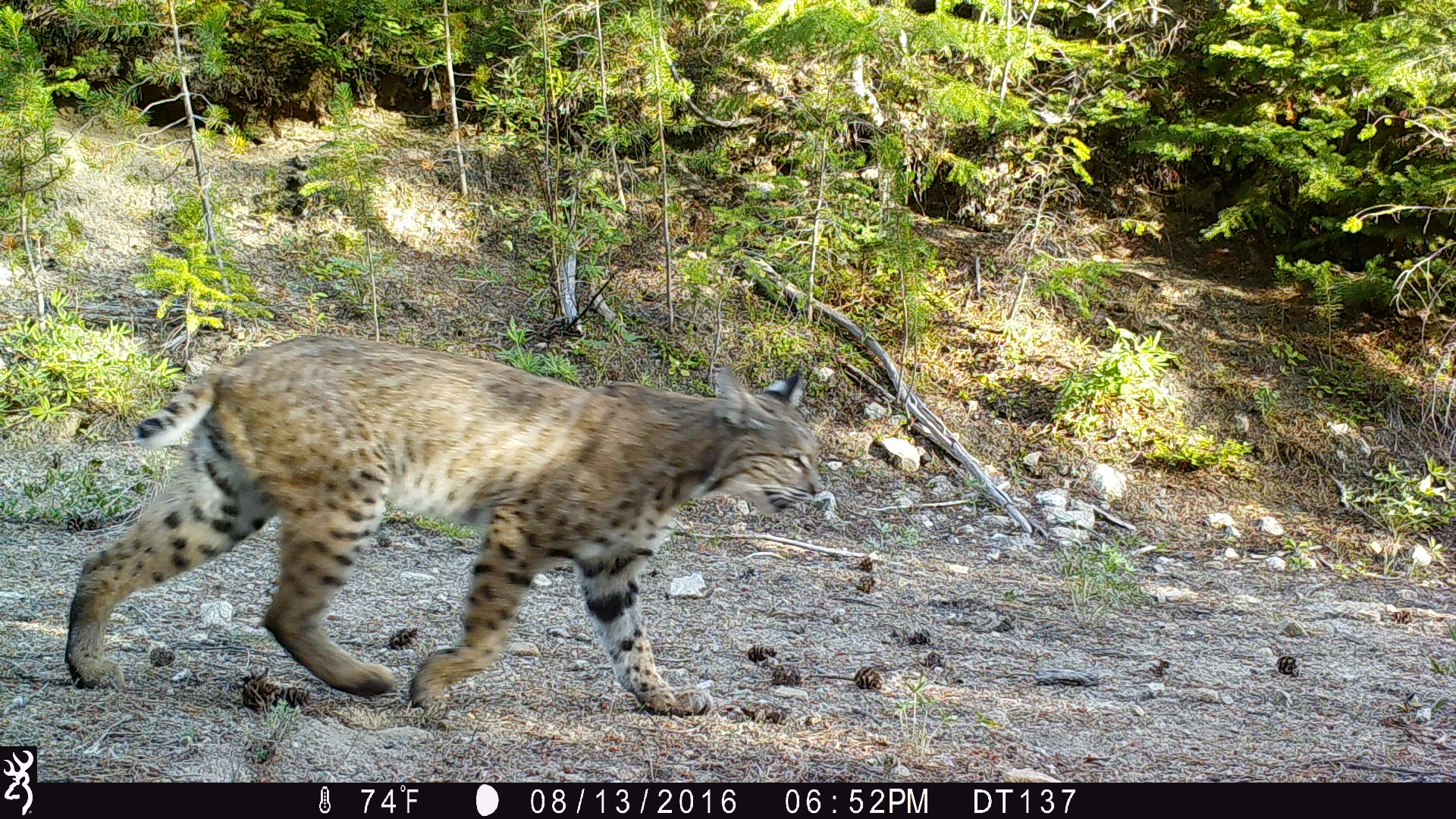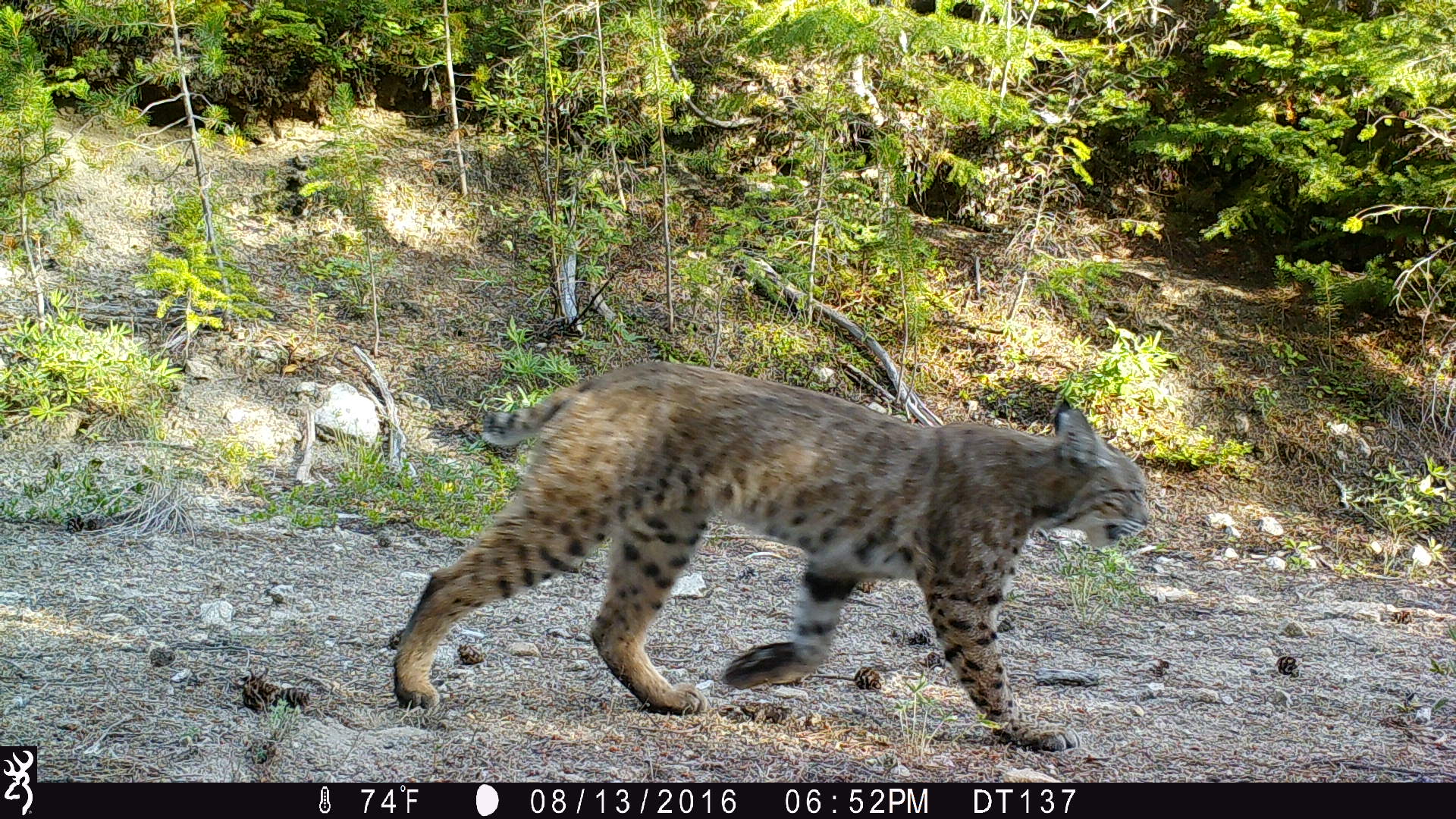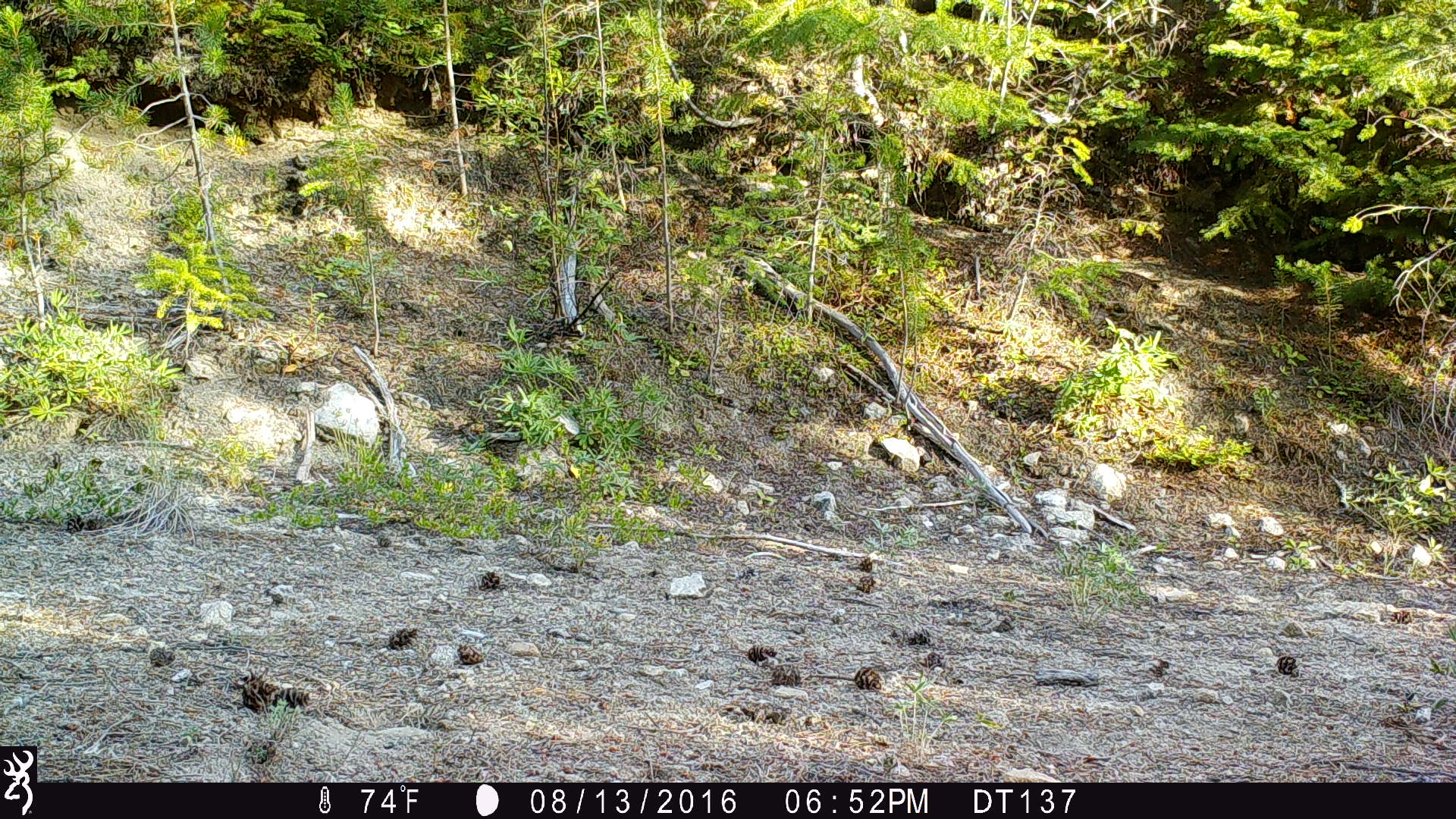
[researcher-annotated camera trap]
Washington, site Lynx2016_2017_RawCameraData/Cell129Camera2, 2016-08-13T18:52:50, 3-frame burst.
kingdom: Animalia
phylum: Chordata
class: Mammalia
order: Carnivora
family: Felidae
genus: Lynx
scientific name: Lynx rufus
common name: bobcat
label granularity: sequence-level